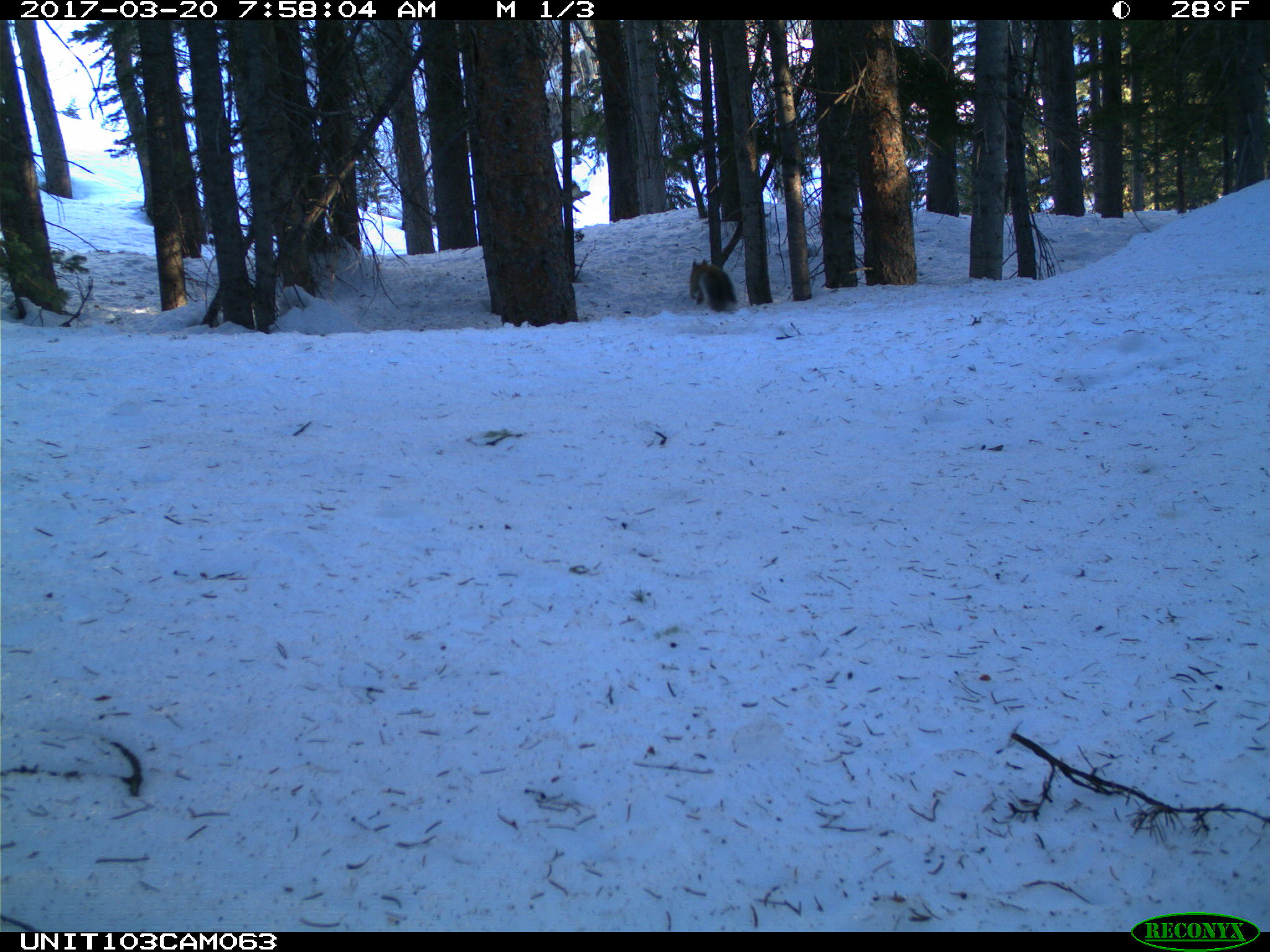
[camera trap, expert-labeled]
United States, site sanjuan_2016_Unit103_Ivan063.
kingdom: Animalia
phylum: Chordata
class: Mammalia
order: Rodentia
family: Sciuridae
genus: Tamiasciurus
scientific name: Tamiasciurus hudsonicus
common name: american red squirrel